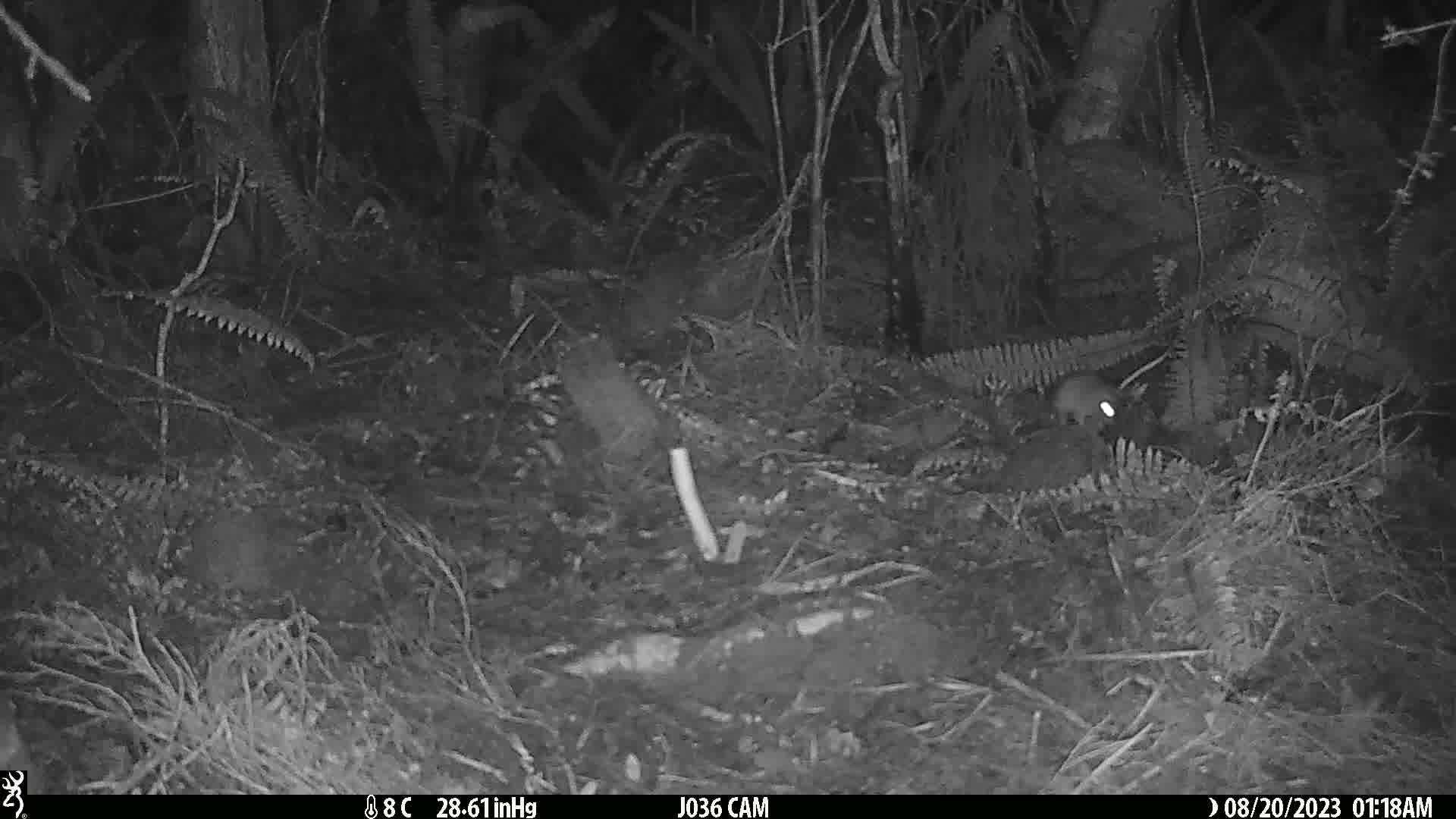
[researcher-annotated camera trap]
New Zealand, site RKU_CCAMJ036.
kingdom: Animalia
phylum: Chordata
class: Mammalia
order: Rodentia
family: Muridae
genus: Rattus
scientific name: Rattus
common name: rat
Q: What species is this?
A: Rat (Rattus).